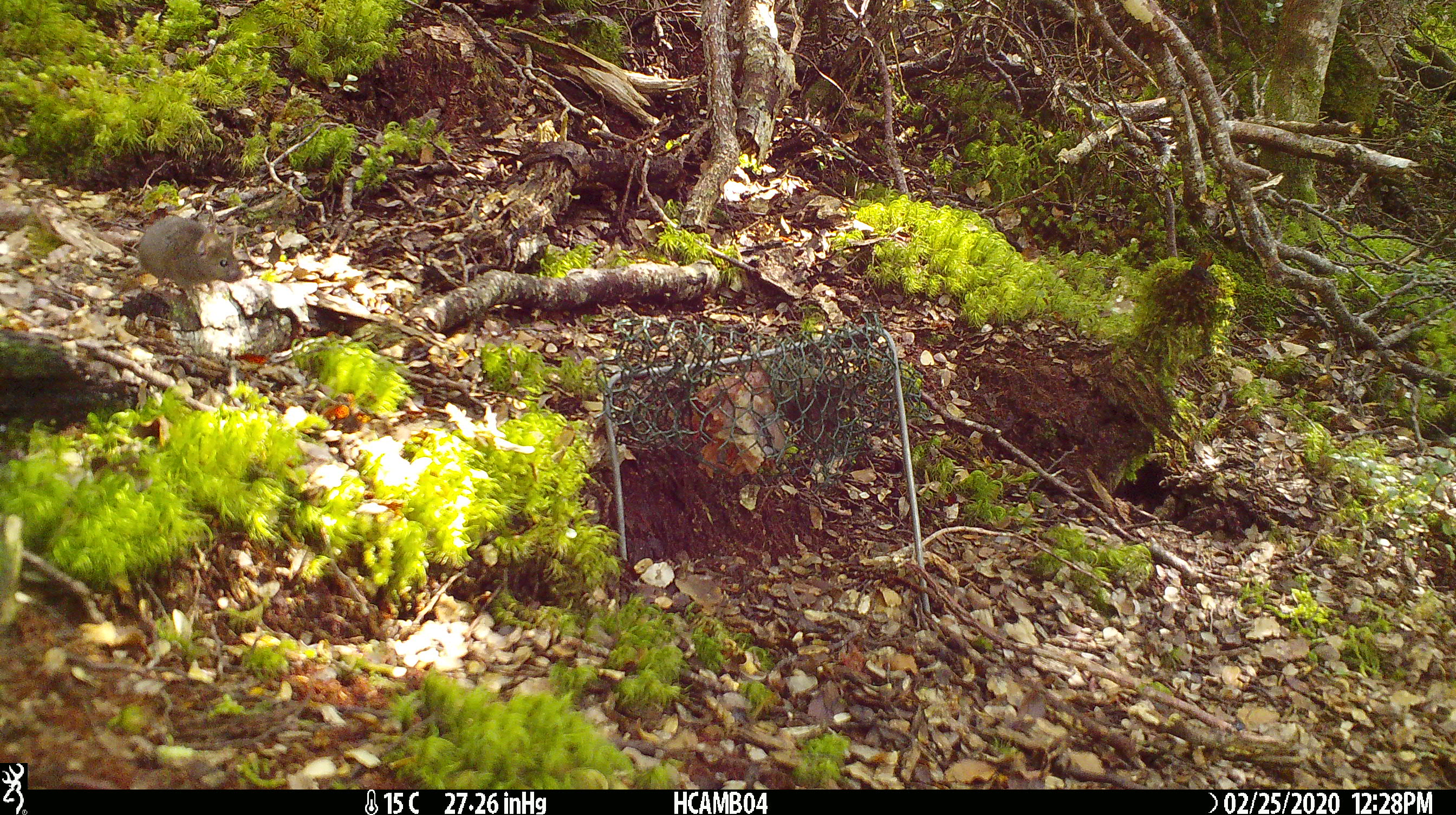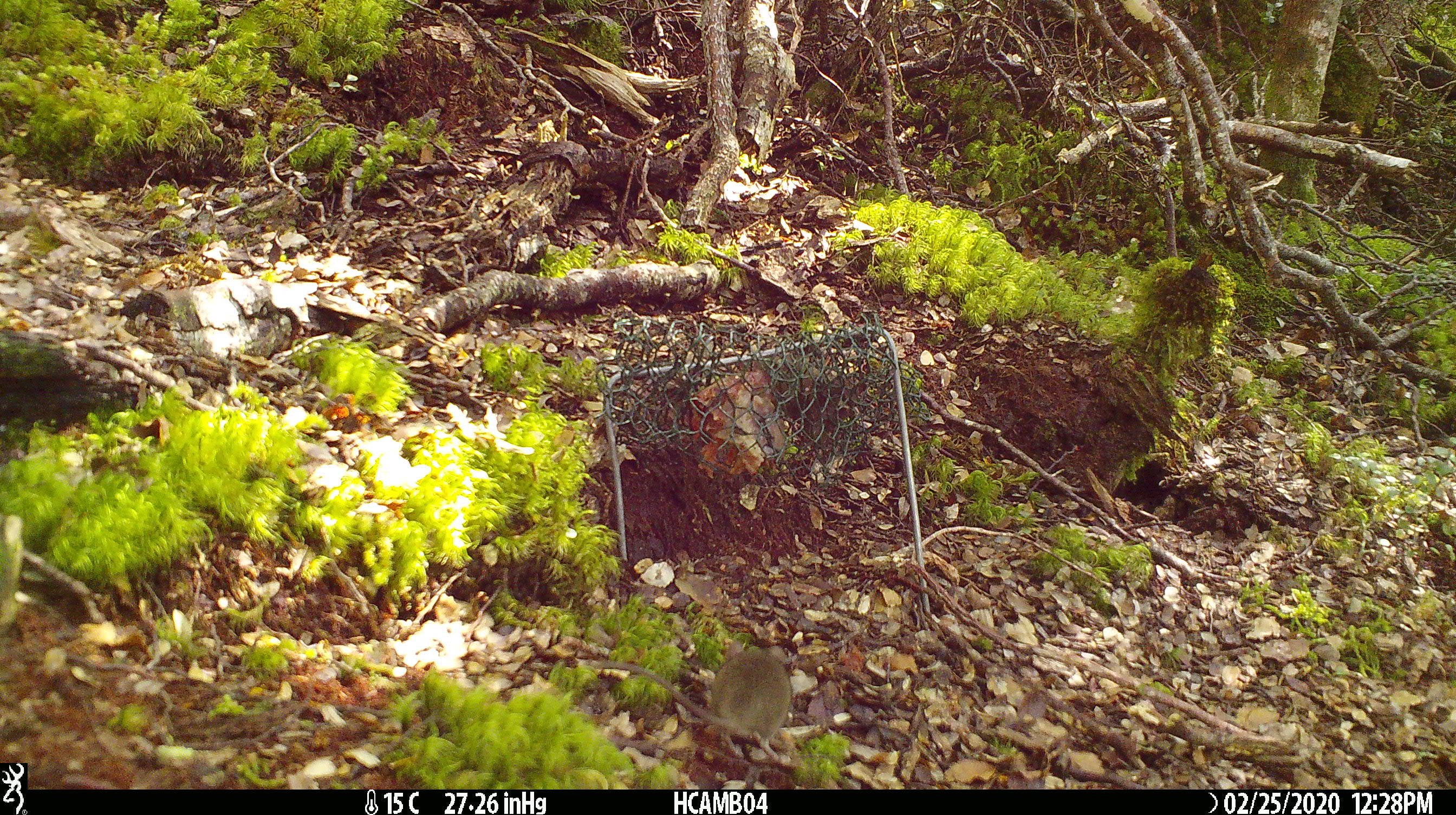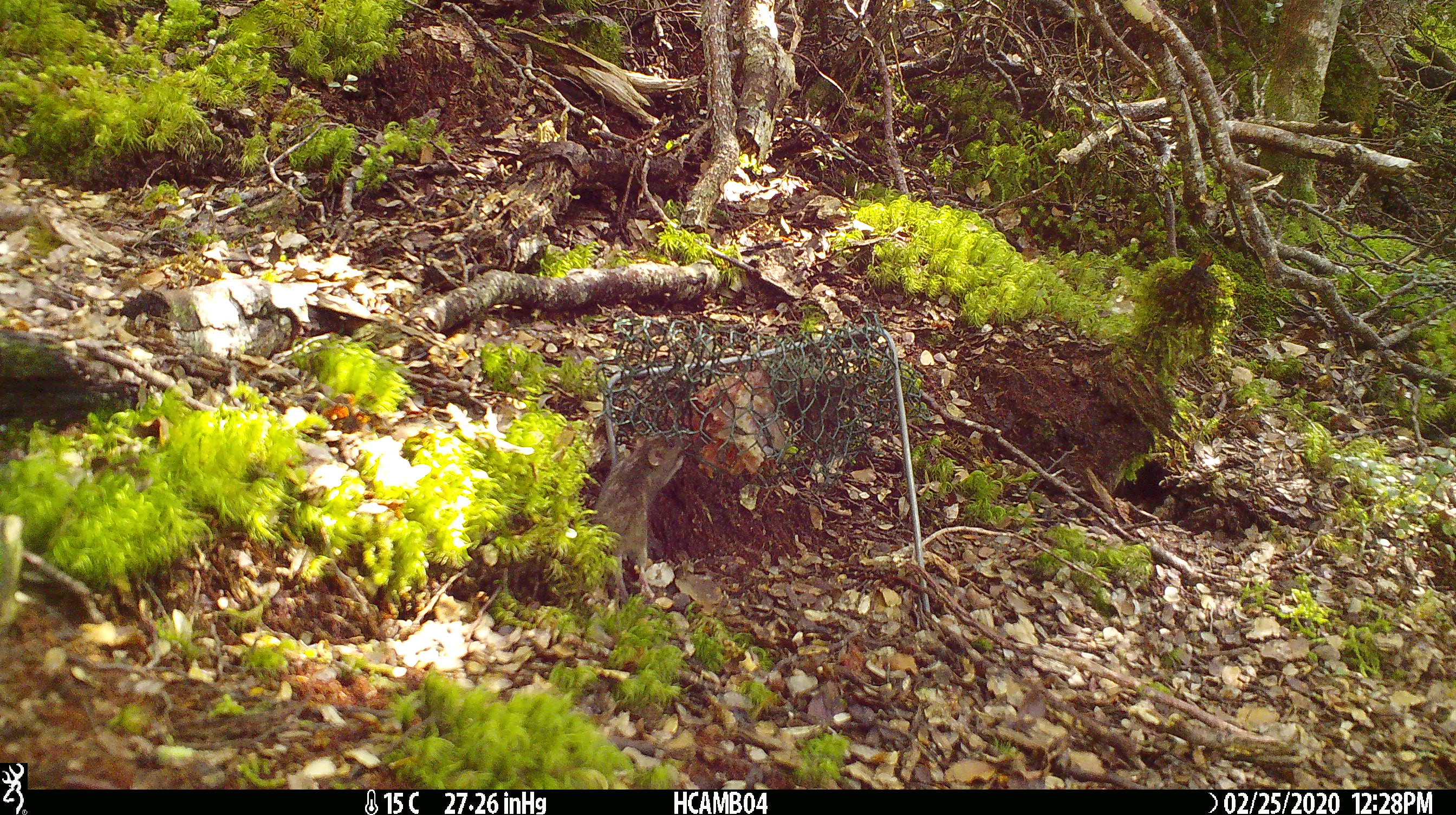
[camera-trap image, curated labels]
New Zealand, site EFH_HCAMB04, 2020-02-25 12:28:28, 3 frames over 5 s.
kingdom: Animalia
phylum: Chordata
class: Mammalia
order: Rodentia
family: Muridae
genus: Mus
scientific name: Mus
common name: mouse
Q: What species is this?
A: Mouse (Mus).